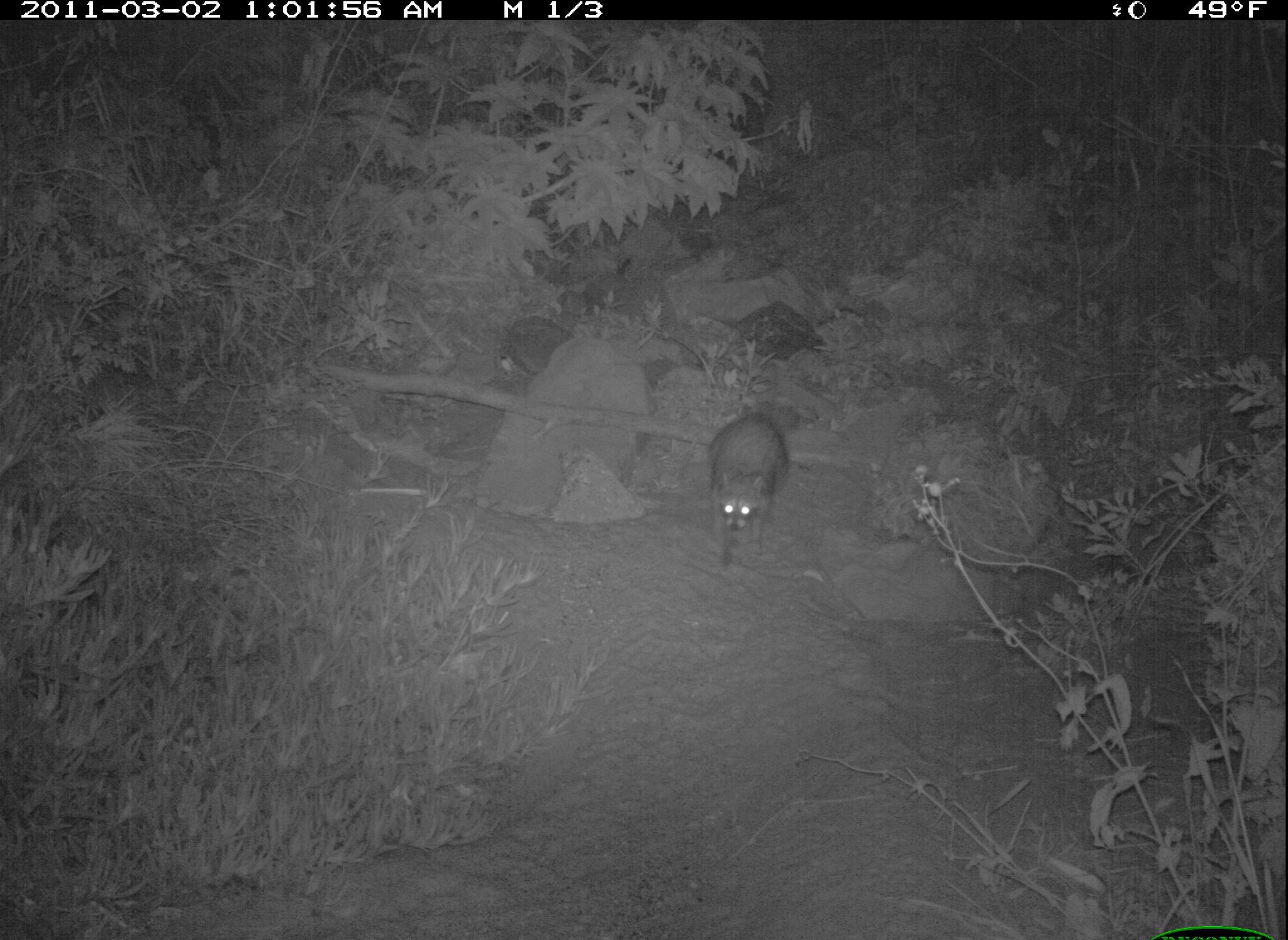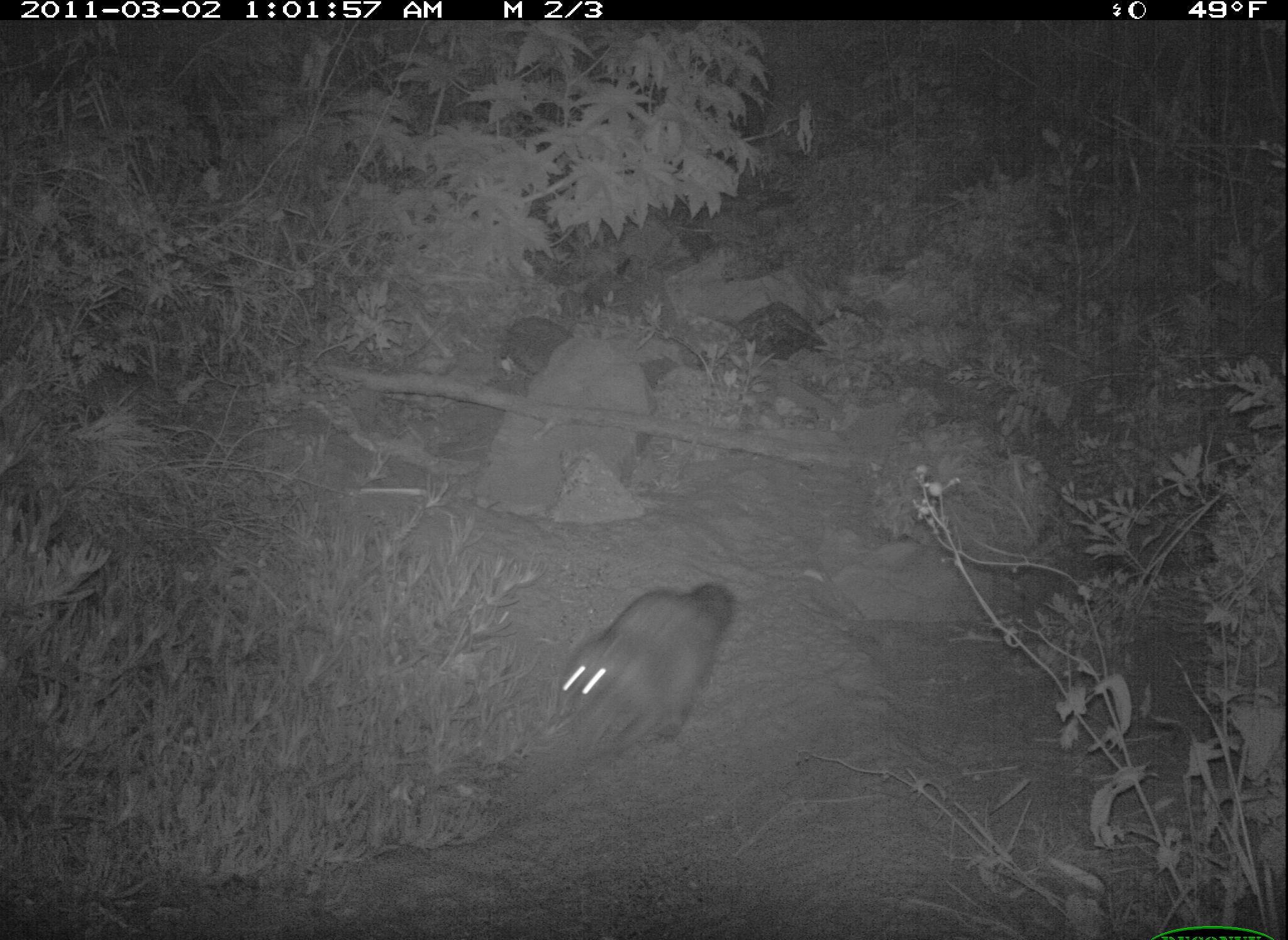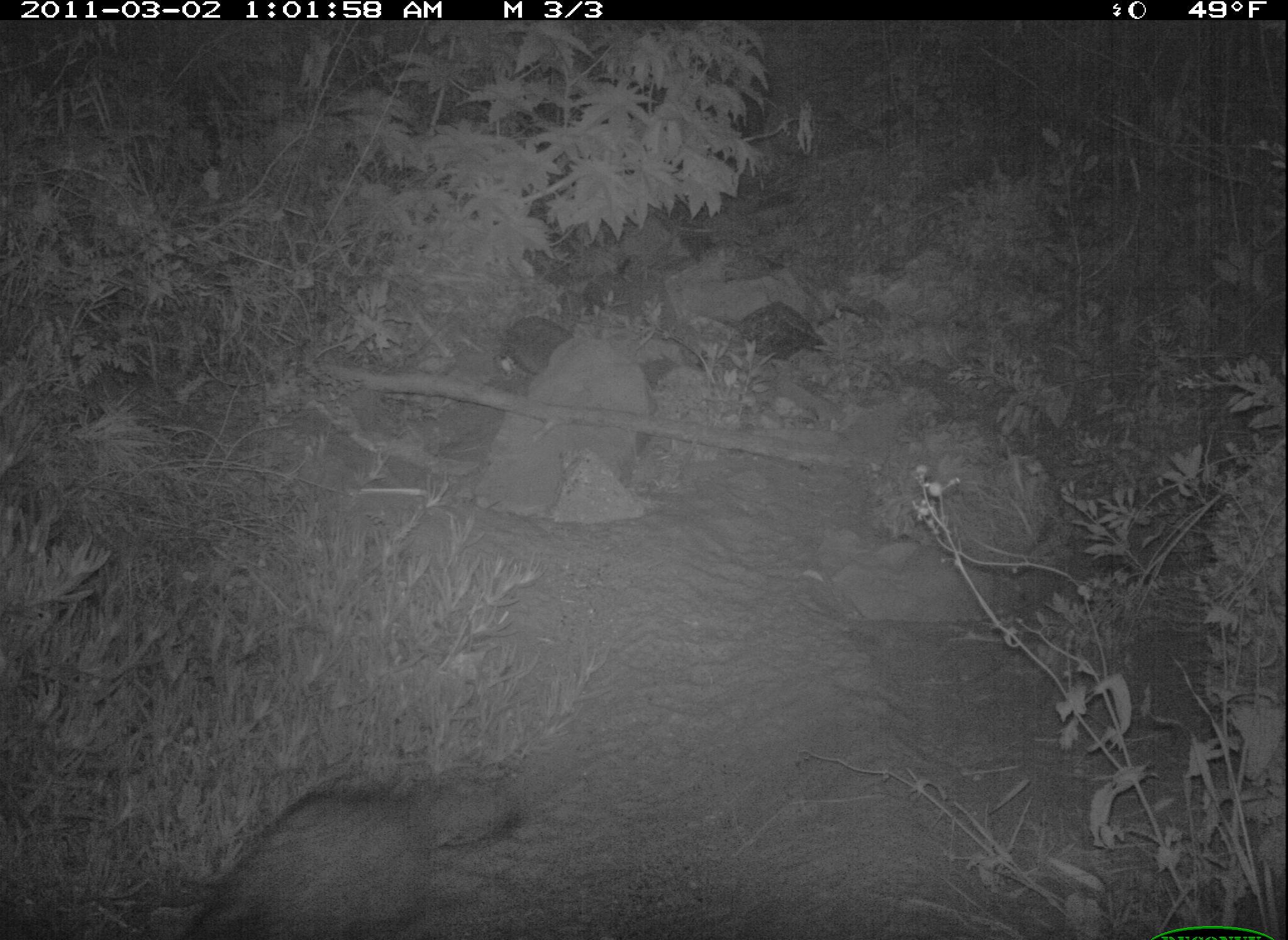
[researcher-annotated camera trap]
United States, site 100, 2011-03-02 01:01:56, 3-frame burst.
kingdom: Animalia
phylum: Chordata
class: Mammalia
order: Carnivora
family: Procyonidae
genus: Procyon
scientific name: Procyon lotor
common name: raccoon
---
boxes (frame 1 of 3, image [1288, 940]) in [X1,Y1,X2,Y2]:
raccoon: [673,385,810,570]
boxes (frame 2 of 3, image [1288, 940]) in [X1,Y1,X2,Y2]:
raccoon: [533,557,753,791]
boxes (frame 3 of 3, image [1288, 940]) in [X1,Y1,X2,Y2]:
raccoon: [140,744,547,940]